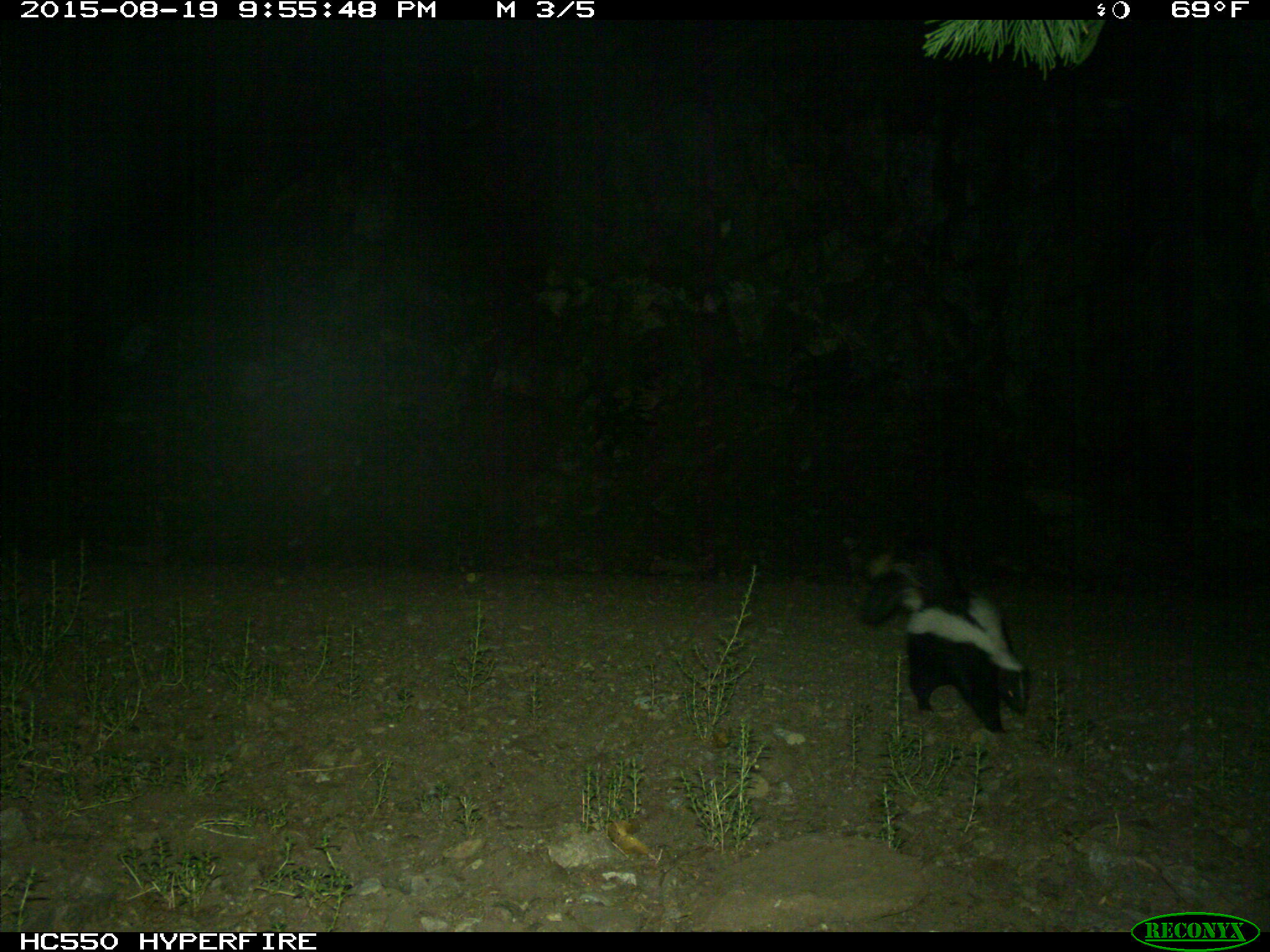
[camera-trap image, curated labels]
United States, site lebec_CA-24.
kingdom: Animalia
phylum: Chordata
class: Mammalia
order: Carnivora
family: Mephitidae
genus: Mephitis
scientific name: Mephitis mephitis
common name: striped skunk